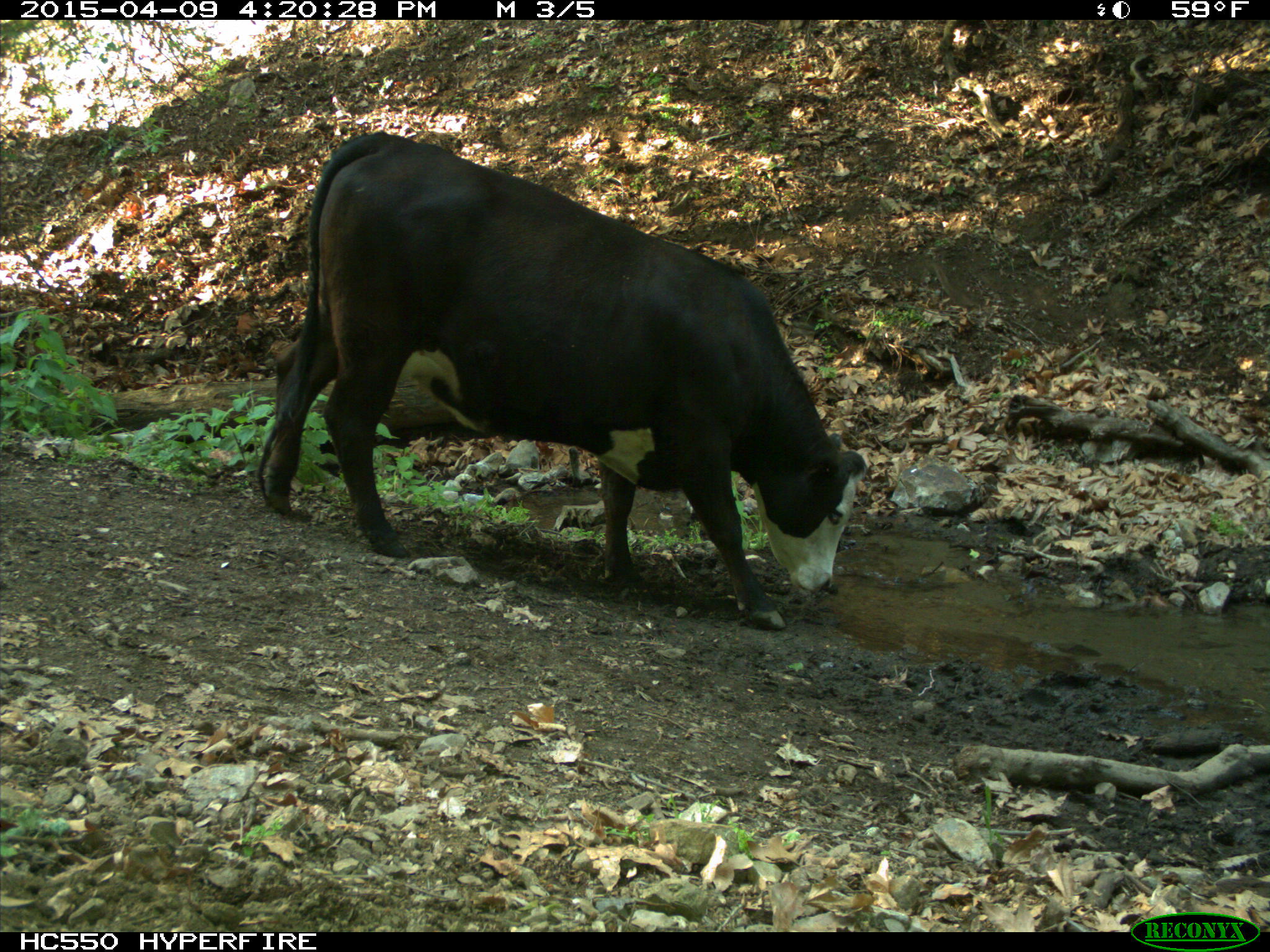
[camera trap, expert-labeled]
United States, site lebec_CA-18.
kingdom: Animalia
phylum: Chordata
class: Mammalia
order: Artiodactyla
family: Bovidae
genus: Bos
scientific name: Bos taurus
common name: domestic cow